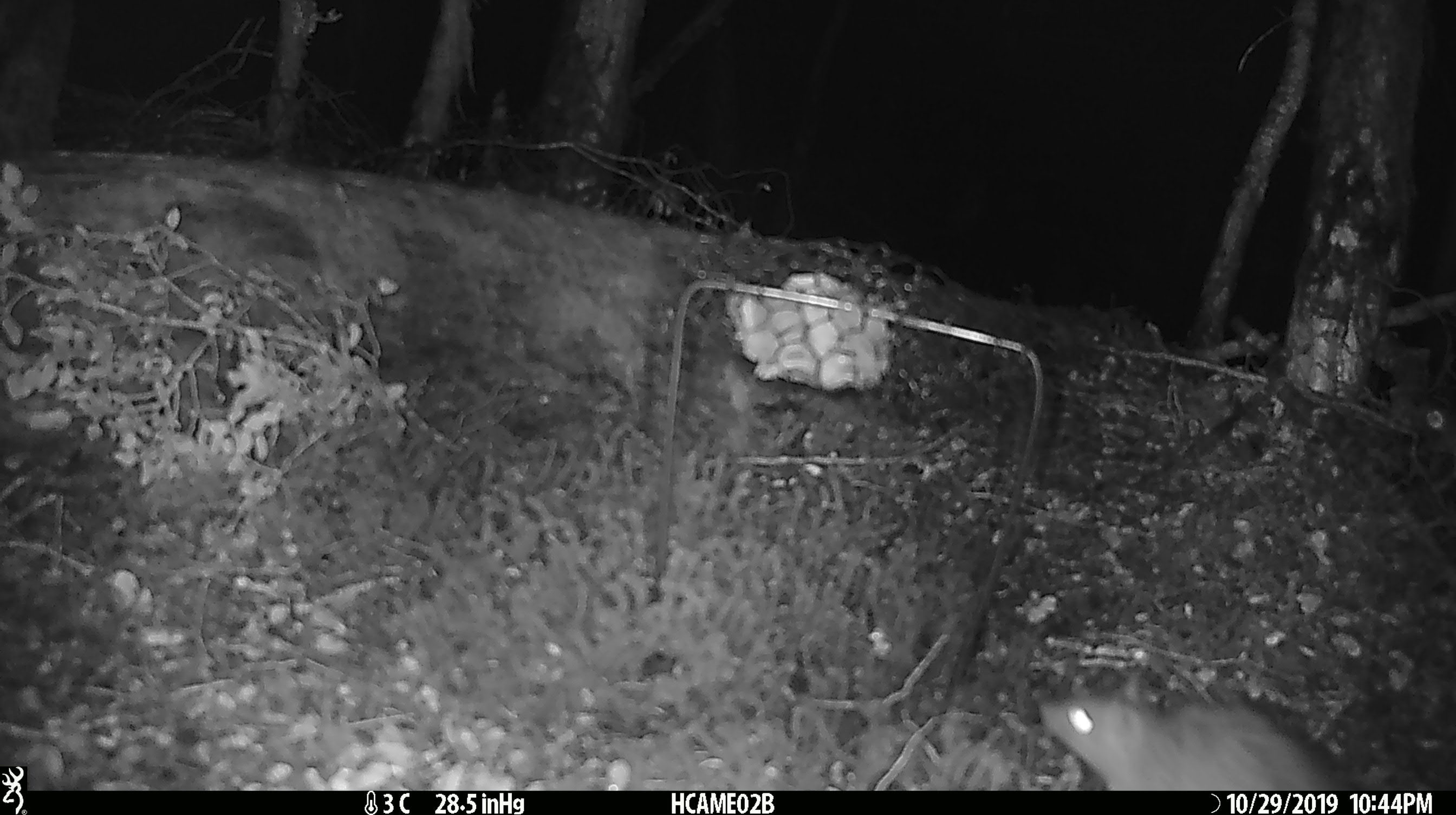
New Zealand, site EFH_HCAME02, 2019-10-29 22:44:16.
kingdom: Animalia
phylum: Chordata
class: Mammalia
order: Rodentia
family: Muridae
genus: Rattus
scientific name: Rattus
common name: rat